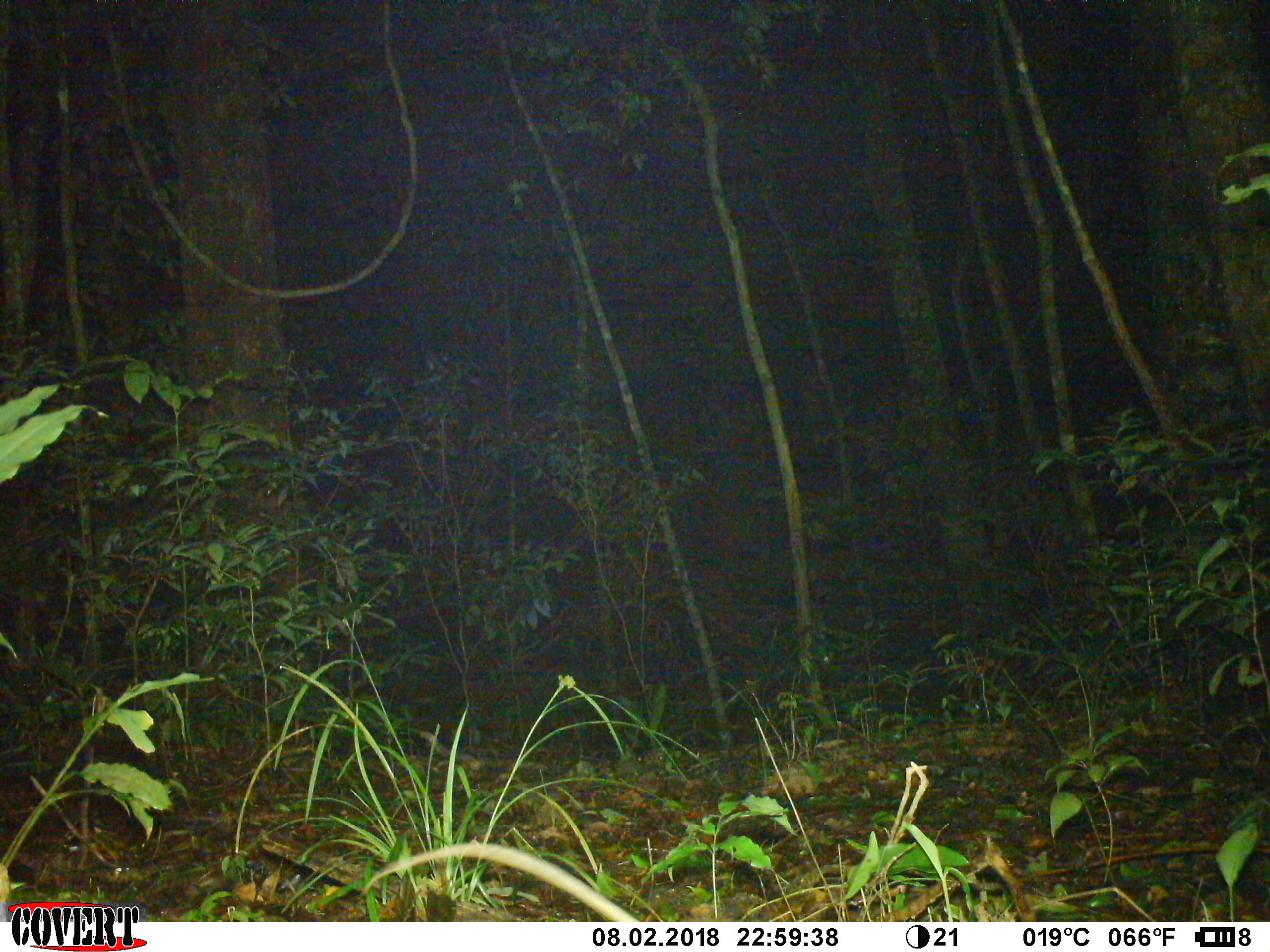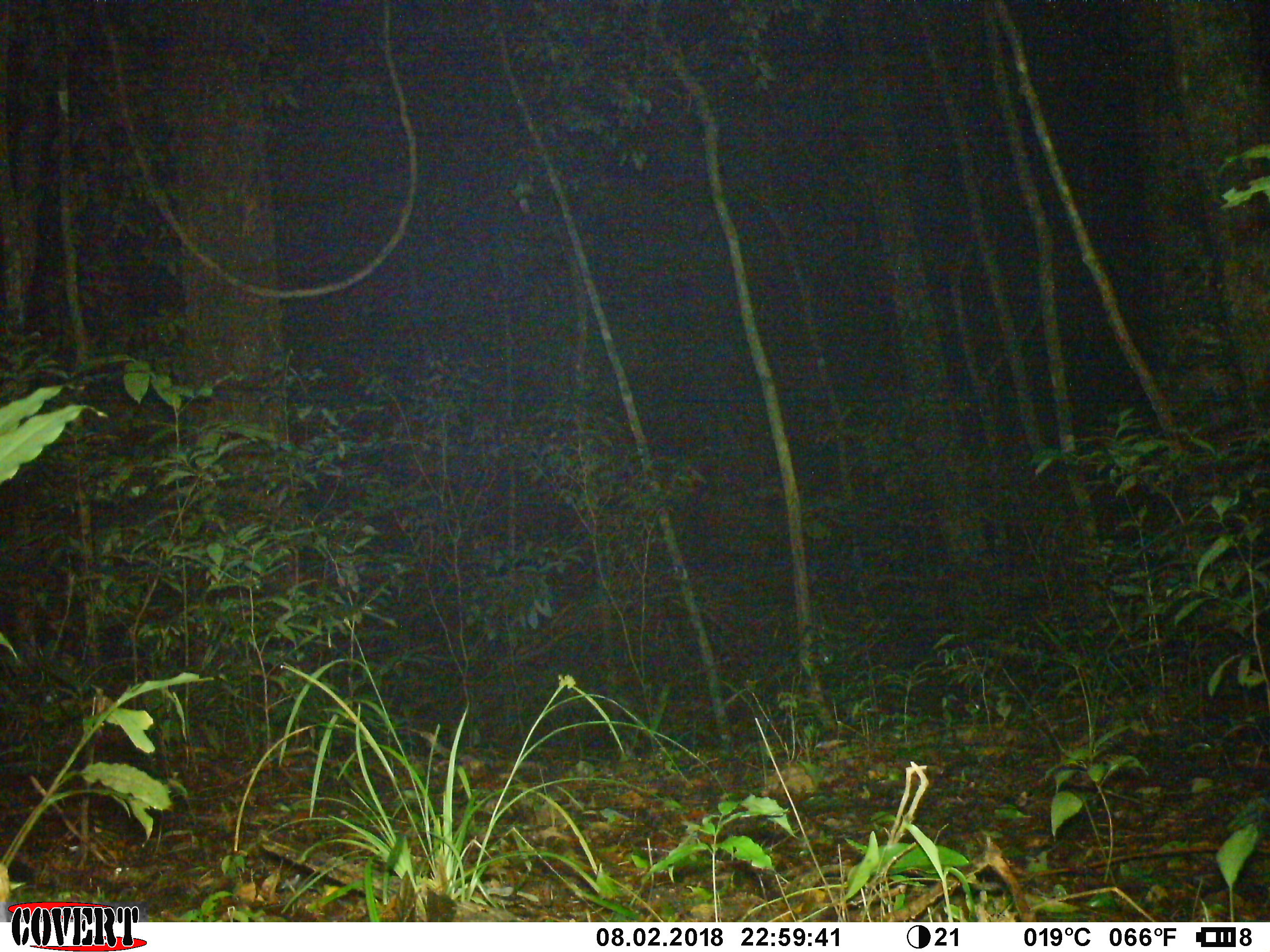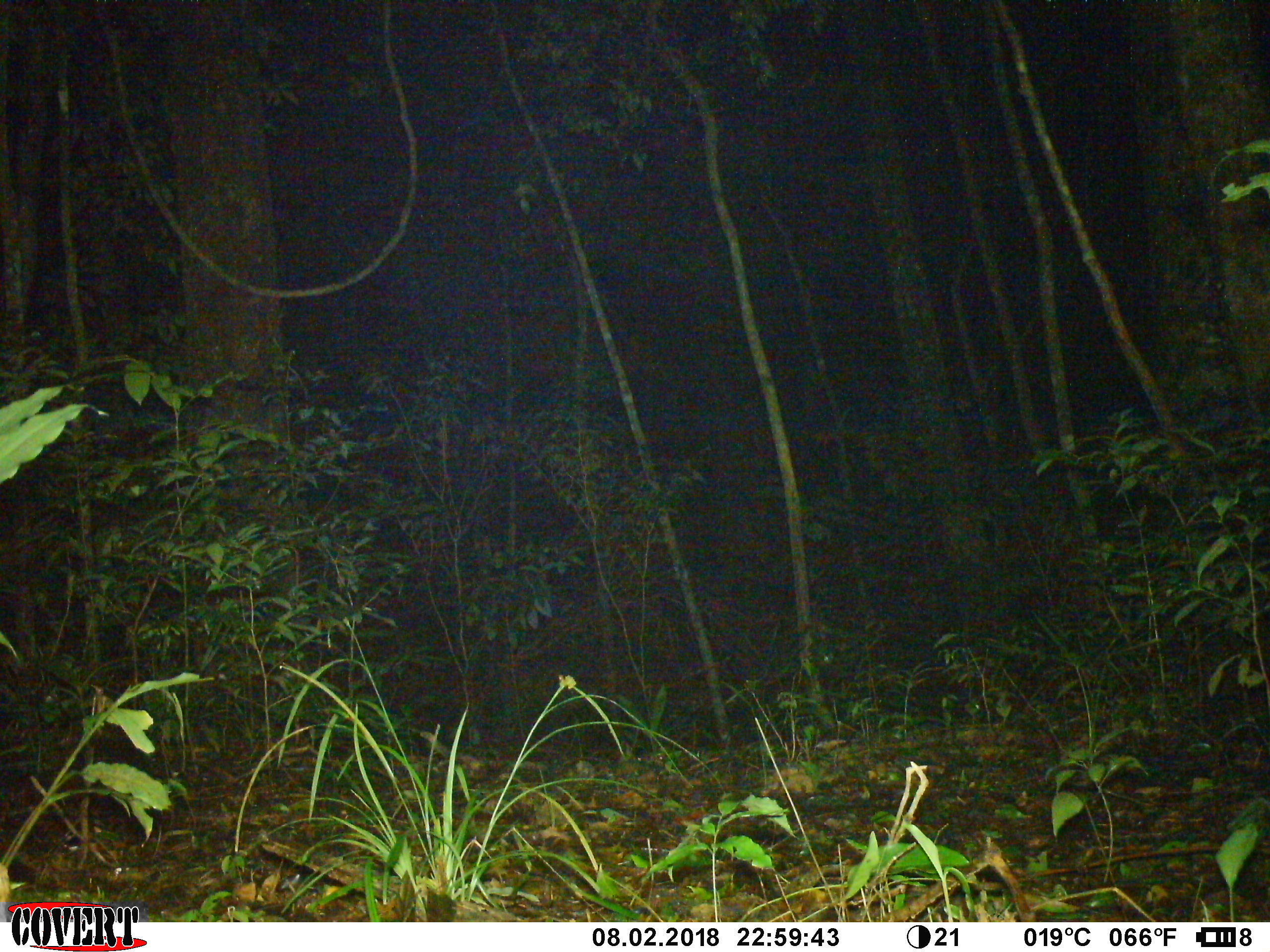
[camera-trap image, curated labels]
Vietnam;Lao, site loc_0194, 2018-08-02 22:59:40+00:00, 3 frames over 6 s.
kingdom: Animalia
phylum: Chordata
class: Mammalia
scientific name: Mammalia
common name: mammal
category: unidentified small mammal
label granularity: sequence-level